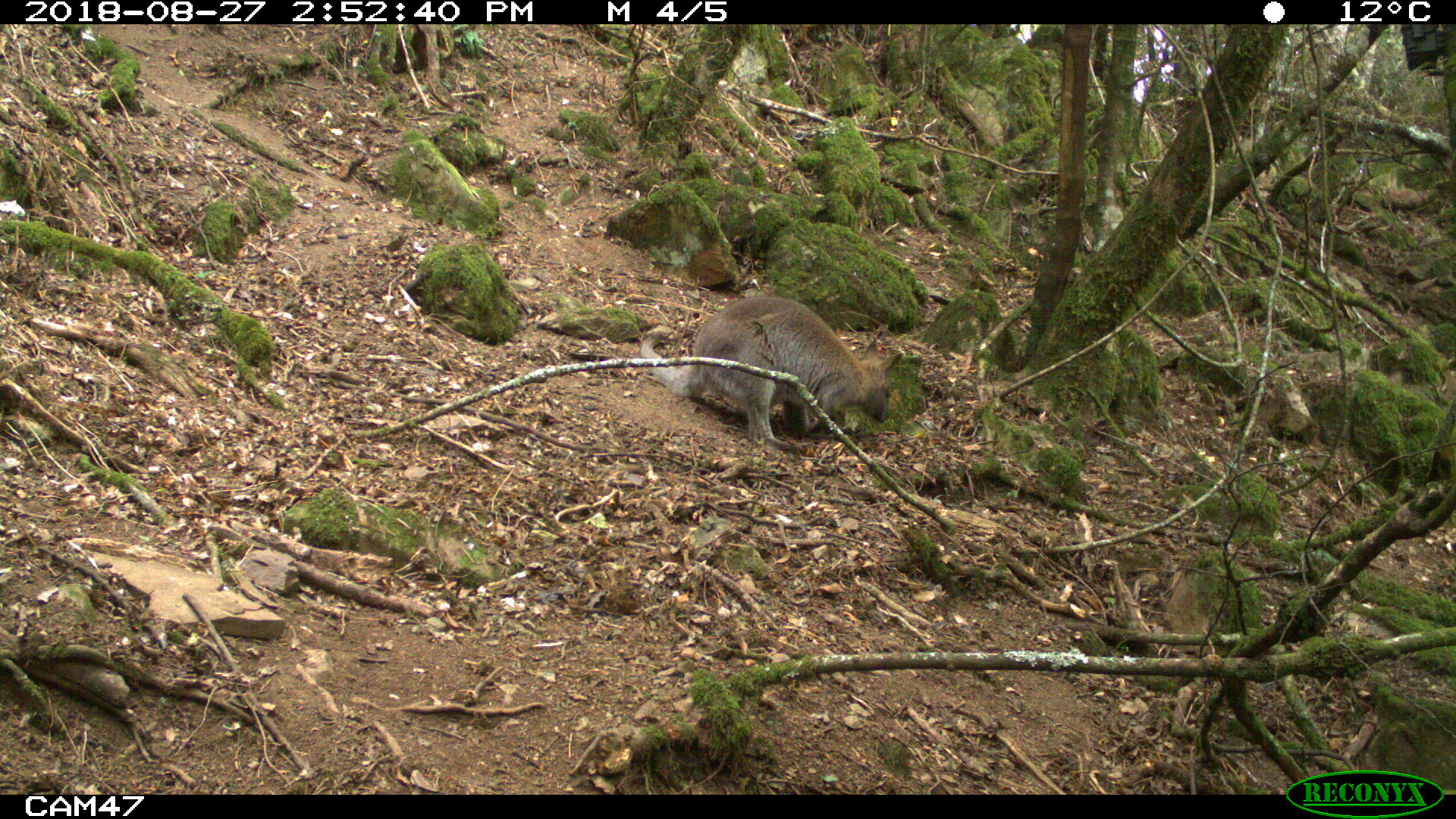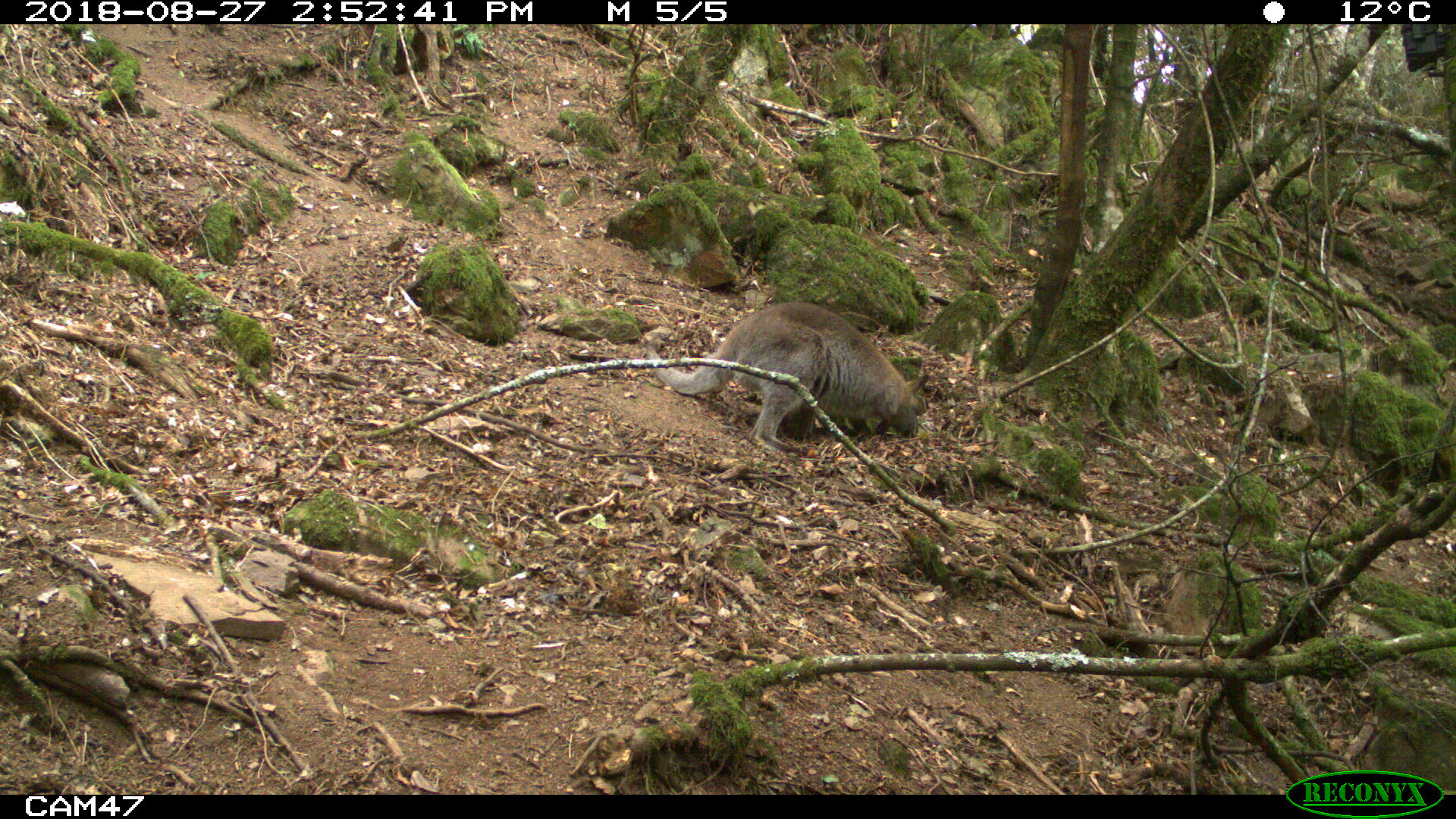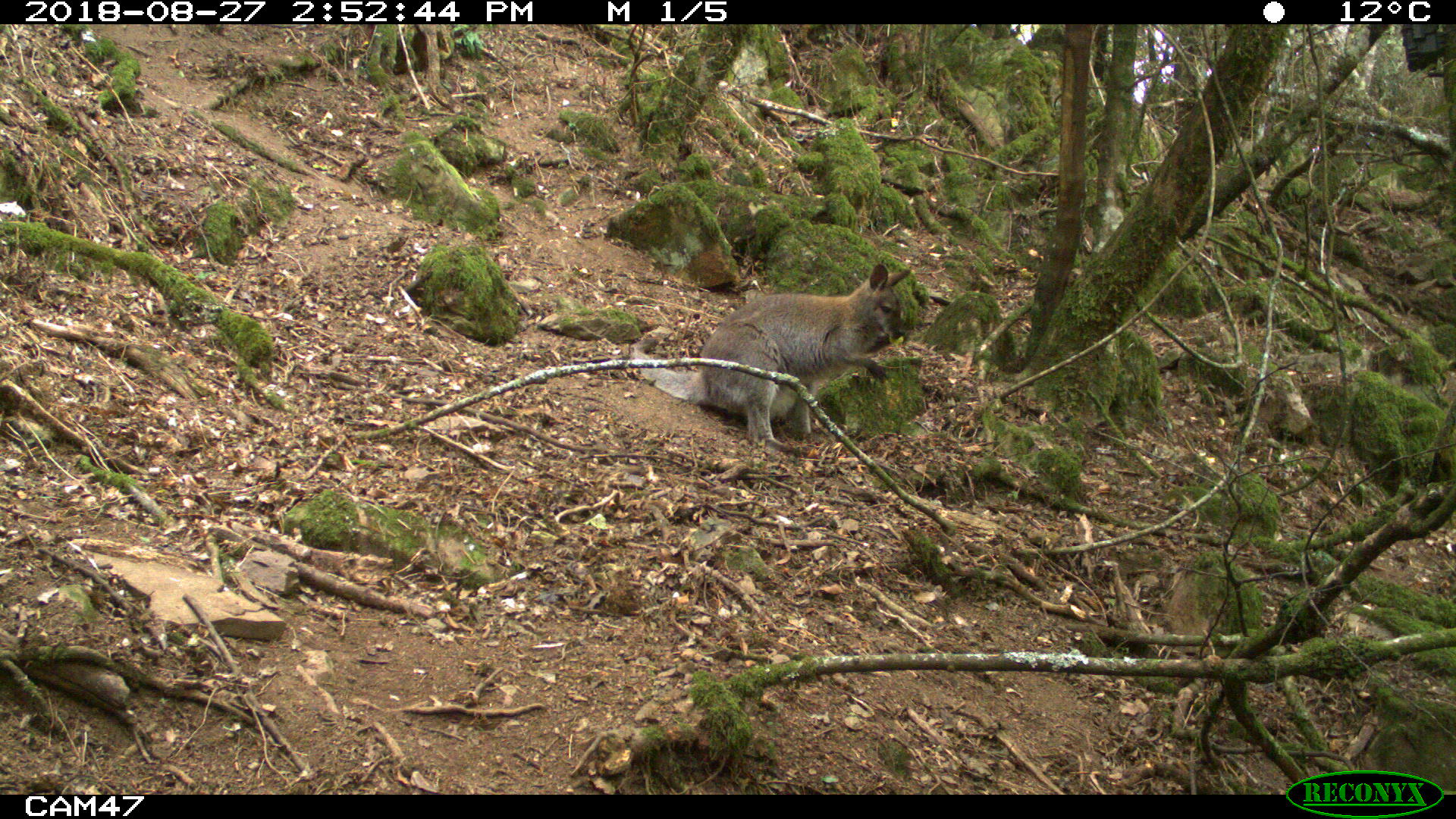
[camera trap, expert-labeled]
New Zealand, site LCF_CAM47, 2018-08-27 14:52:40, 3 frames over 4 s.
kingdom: Animalia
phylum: Chordata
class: Mammalia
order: Diprotodontia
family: Macropodidae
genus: Notamacropus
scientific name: Notamacropus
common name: wallaby